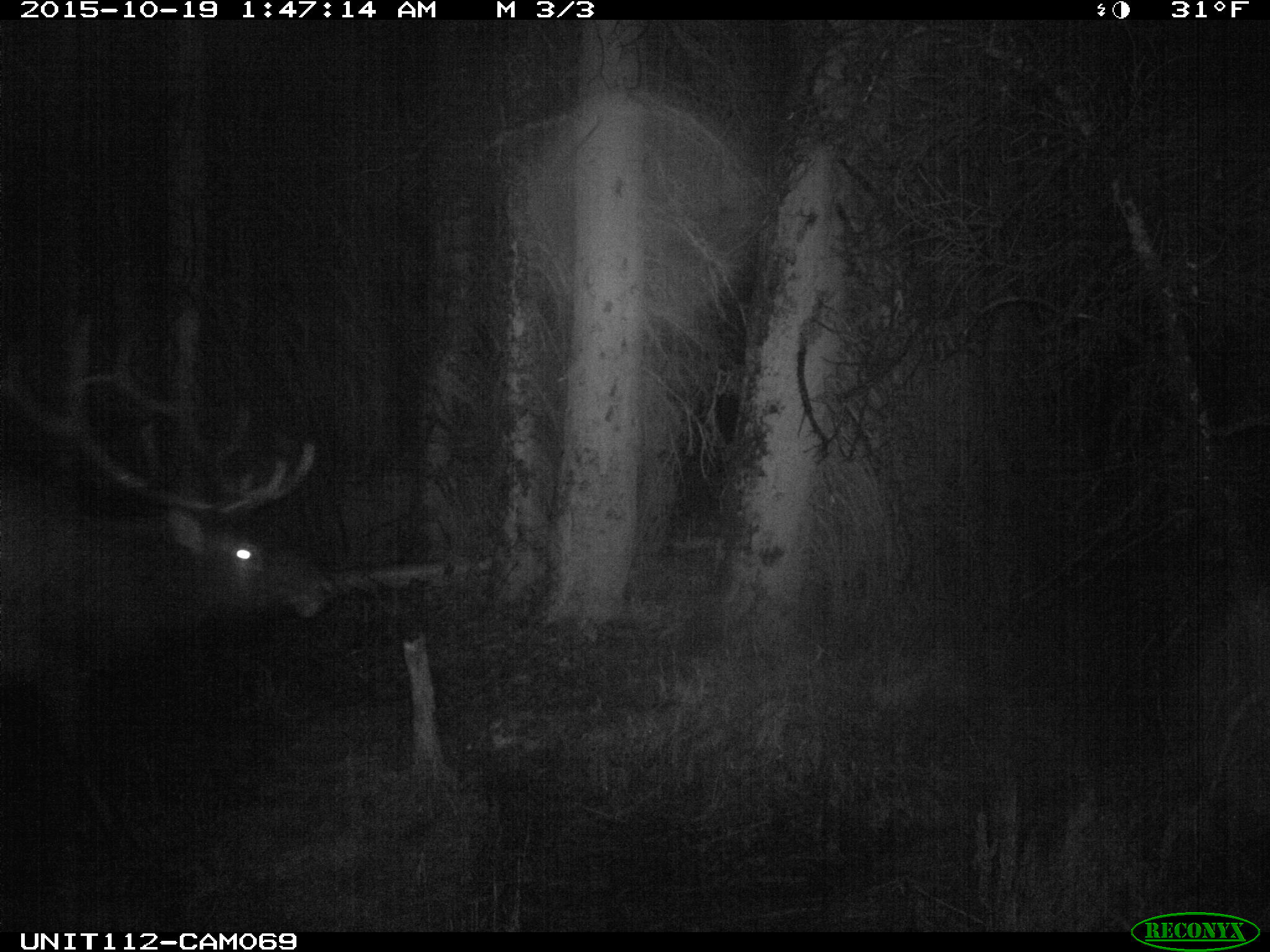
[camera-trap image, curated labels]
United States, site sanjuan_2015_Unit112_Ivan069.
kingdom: Animalia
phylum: Chordata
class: Mammalia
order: Artiodactyla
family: Cervidae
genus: Cervus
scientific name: Cervus elaphus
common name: red deer